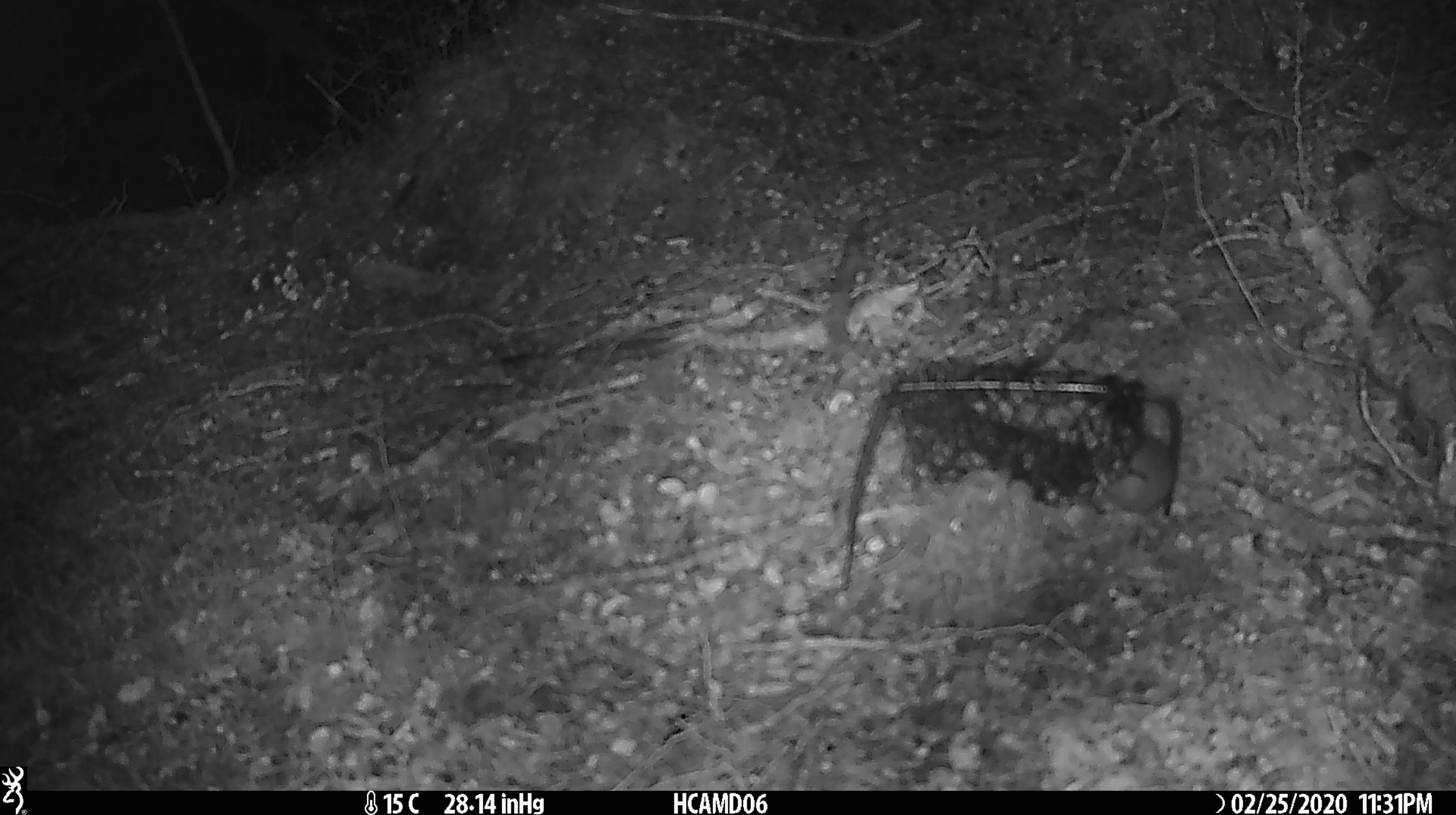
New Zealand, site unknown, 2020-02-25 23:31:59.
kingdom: Animalia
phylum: Chordata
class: Mammalia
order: Rodentia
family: Muridae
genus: Mus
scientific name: Mus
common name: mouse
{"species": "mouse (Mus)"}